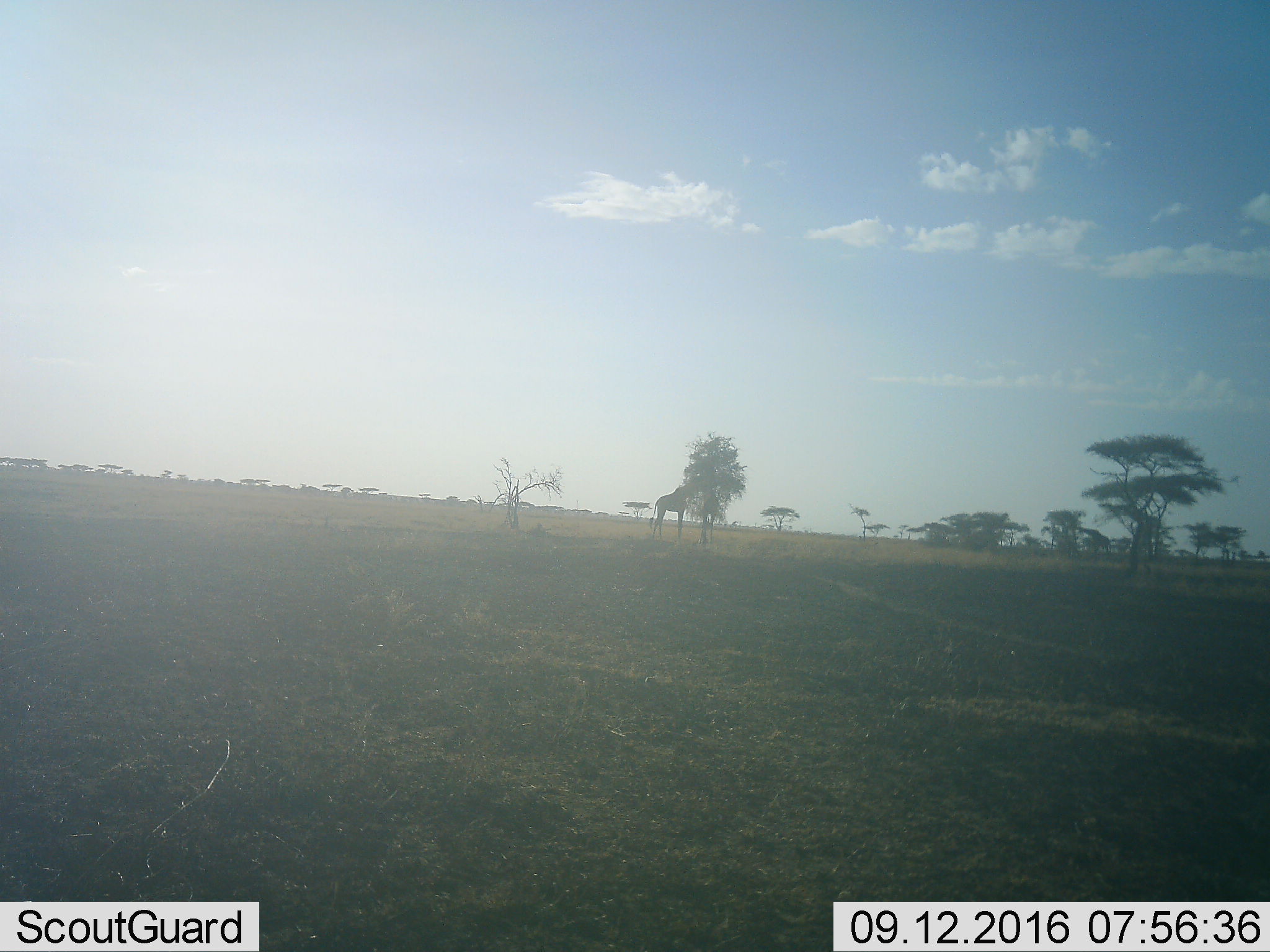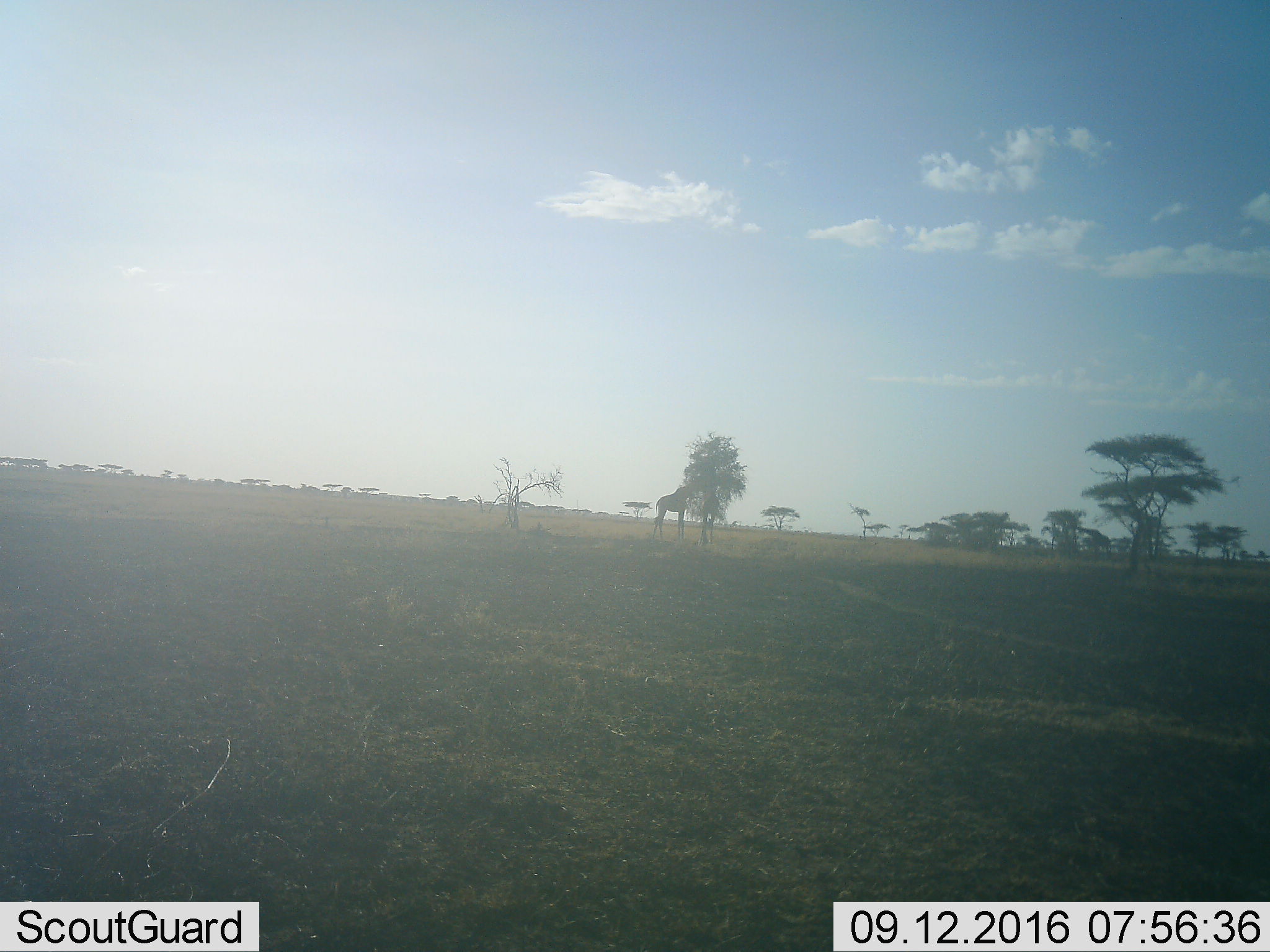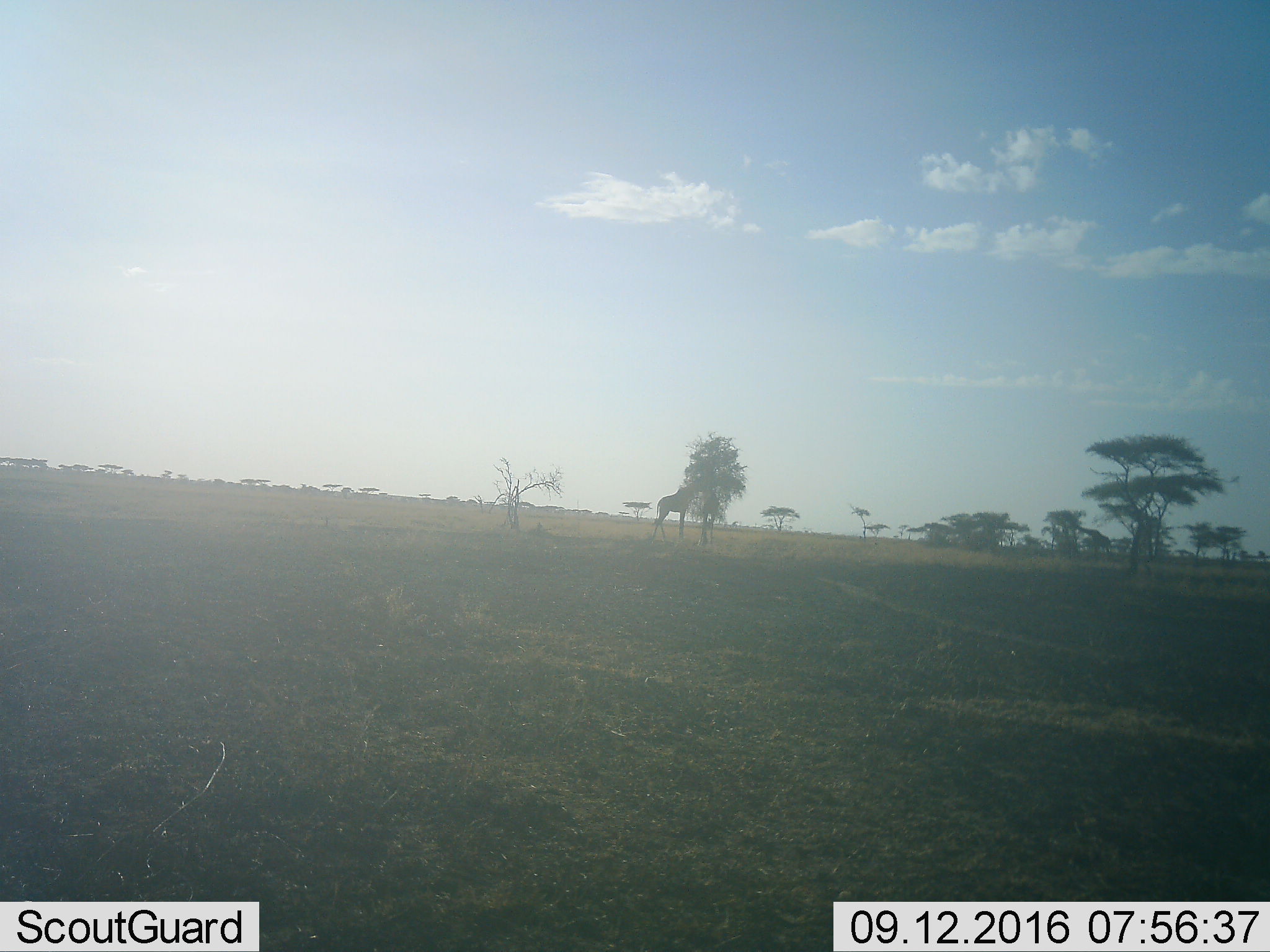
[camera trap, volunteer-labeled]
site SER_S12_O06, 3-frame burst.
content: unidentified animal